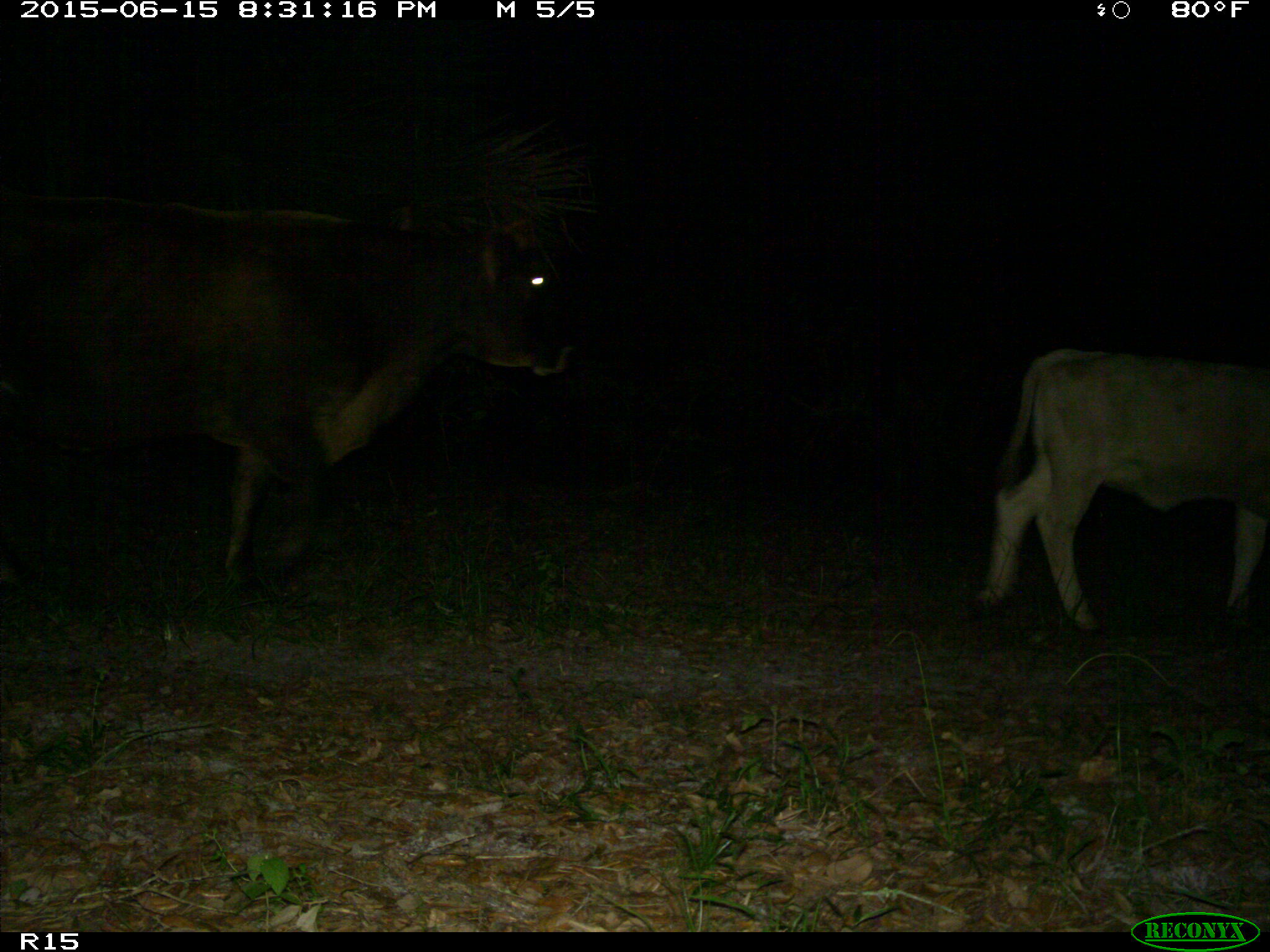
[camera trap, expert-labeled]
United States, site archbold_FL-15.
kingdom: Animalia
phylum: Chordata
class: Mammalia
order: Artiodactyla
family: Bovidae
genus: Bos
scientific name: Bos taurus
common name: domestic cow